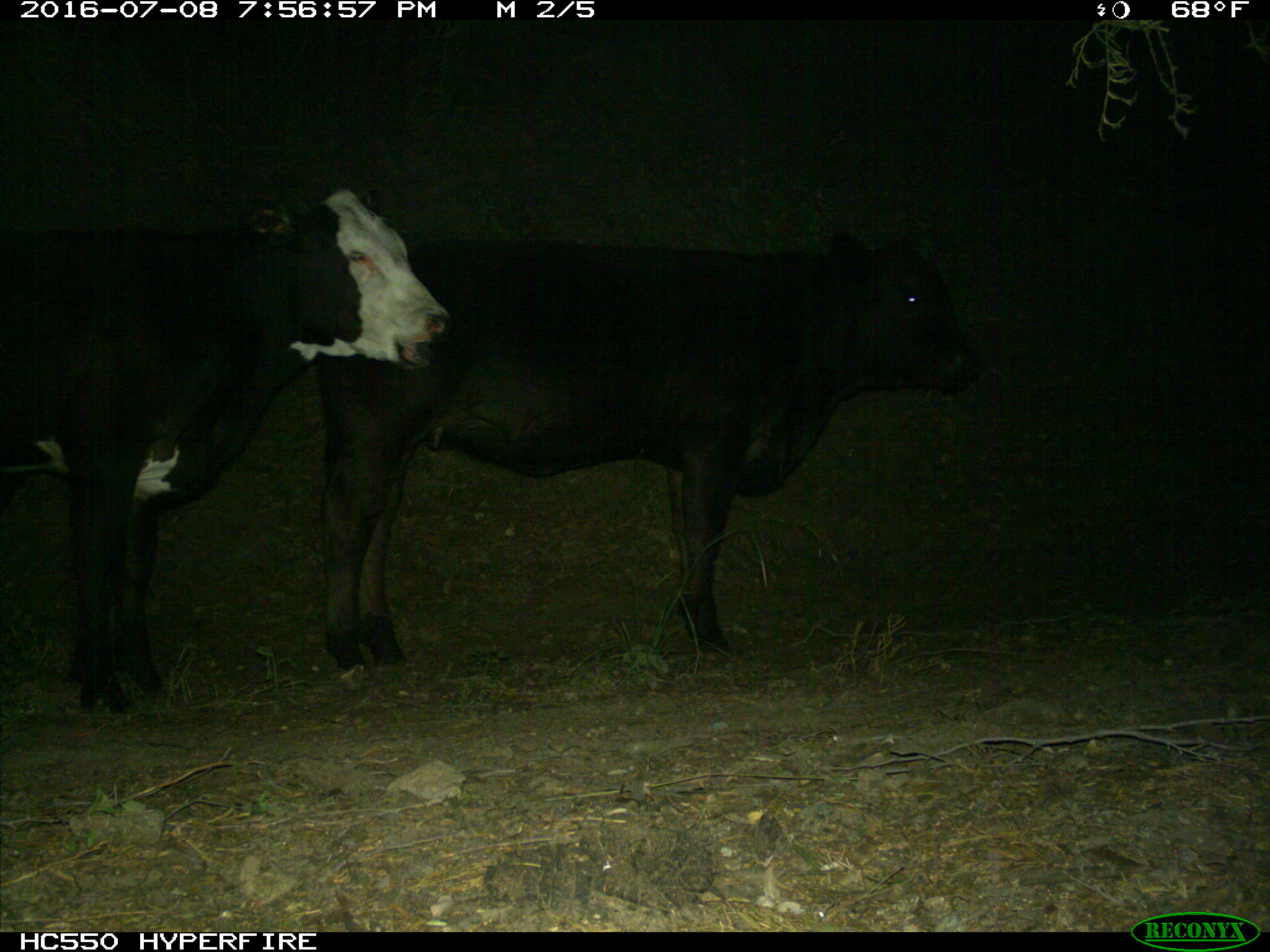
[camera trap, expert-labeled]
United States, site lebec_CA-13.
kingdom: Animalia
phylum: Chordata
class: Mammalia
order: Artiodactyla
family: Bovidae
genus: Bos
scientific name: Bos taurus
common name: domestic cow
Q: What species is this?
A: Bos taurus (domestic cow).